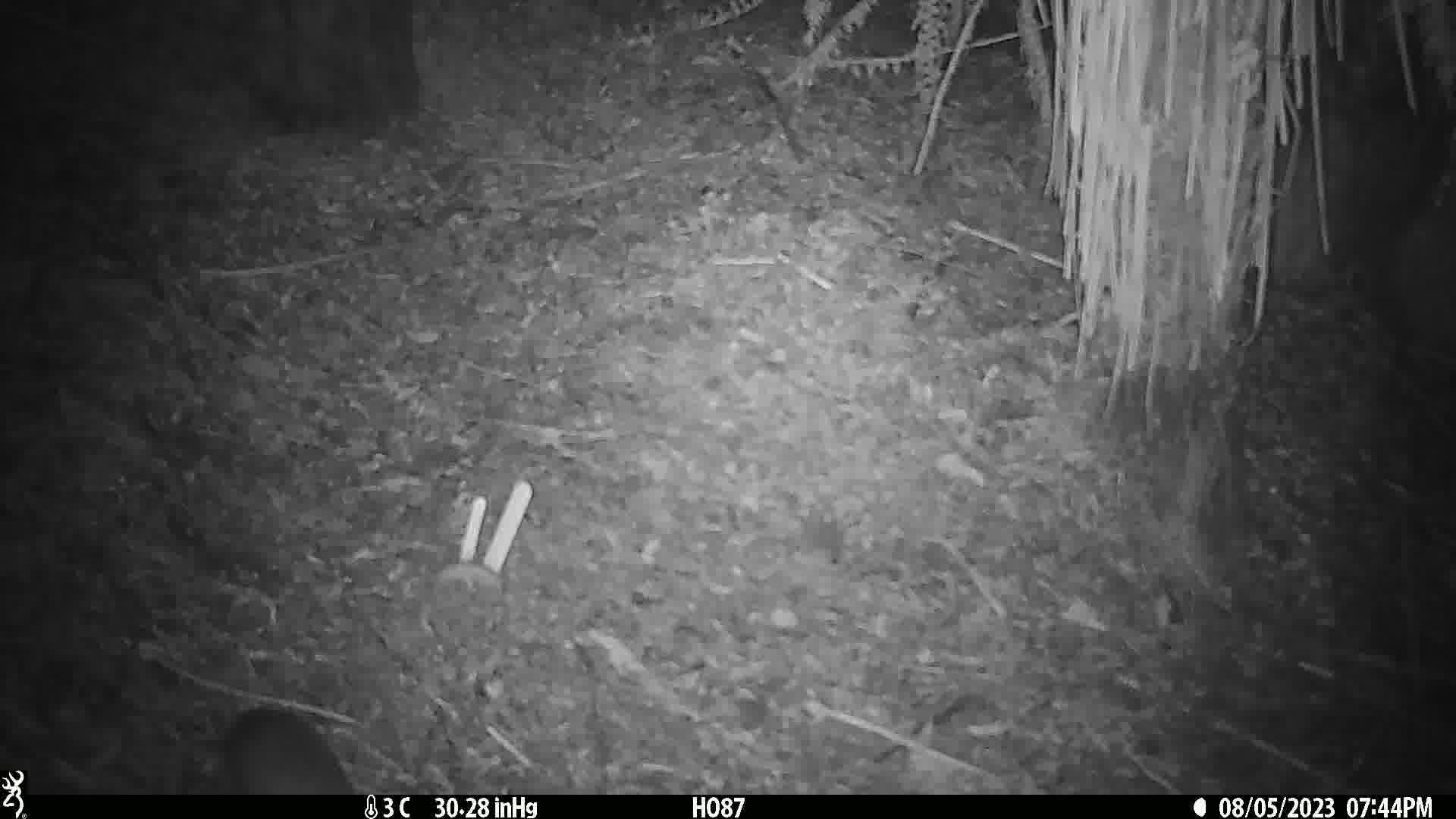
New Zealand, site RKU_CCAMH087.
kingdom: Animalia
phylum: Chordata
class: Mammalia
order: Rodentia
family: Muridae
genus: Rattus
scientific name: Rattus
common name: rat